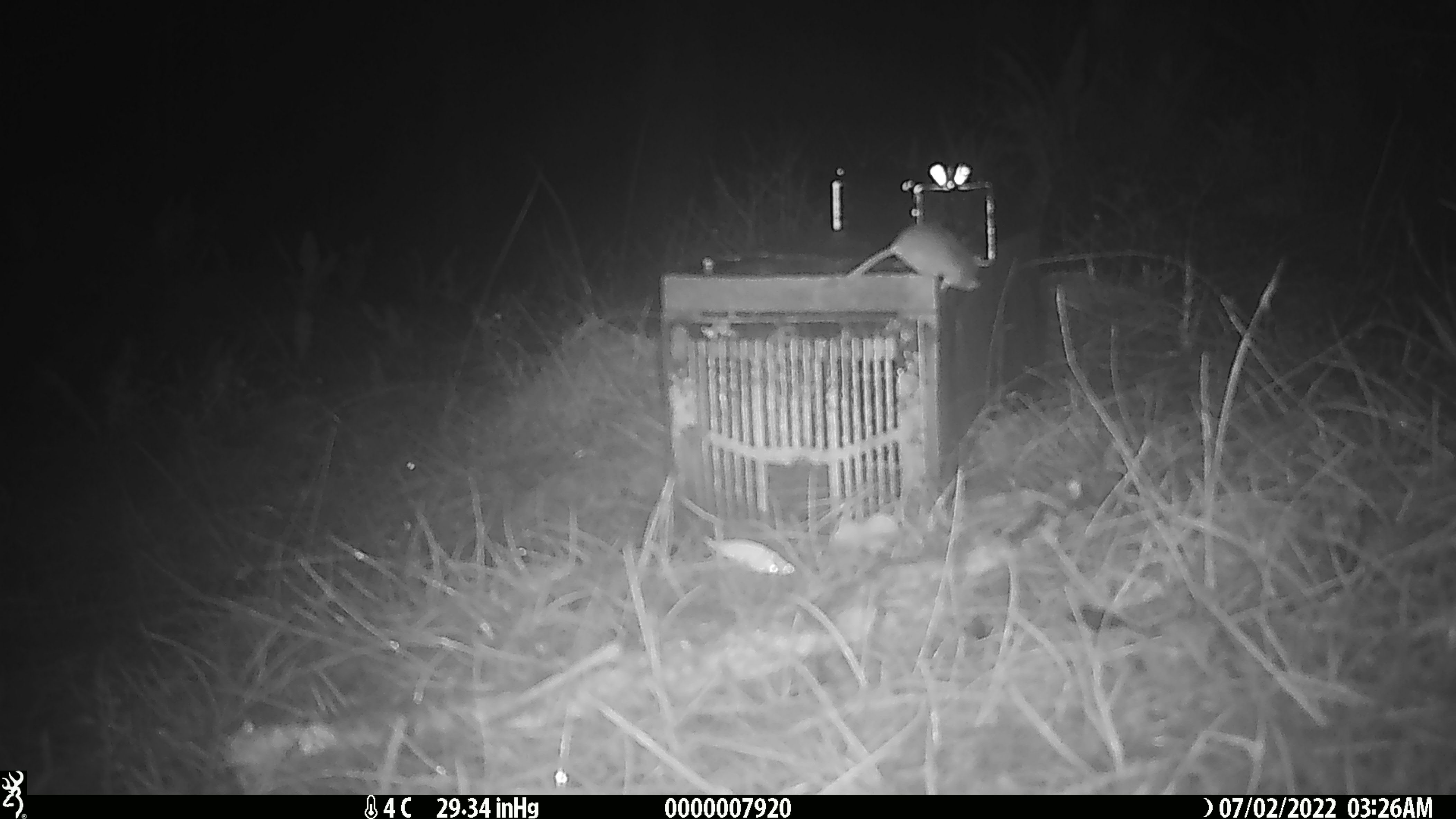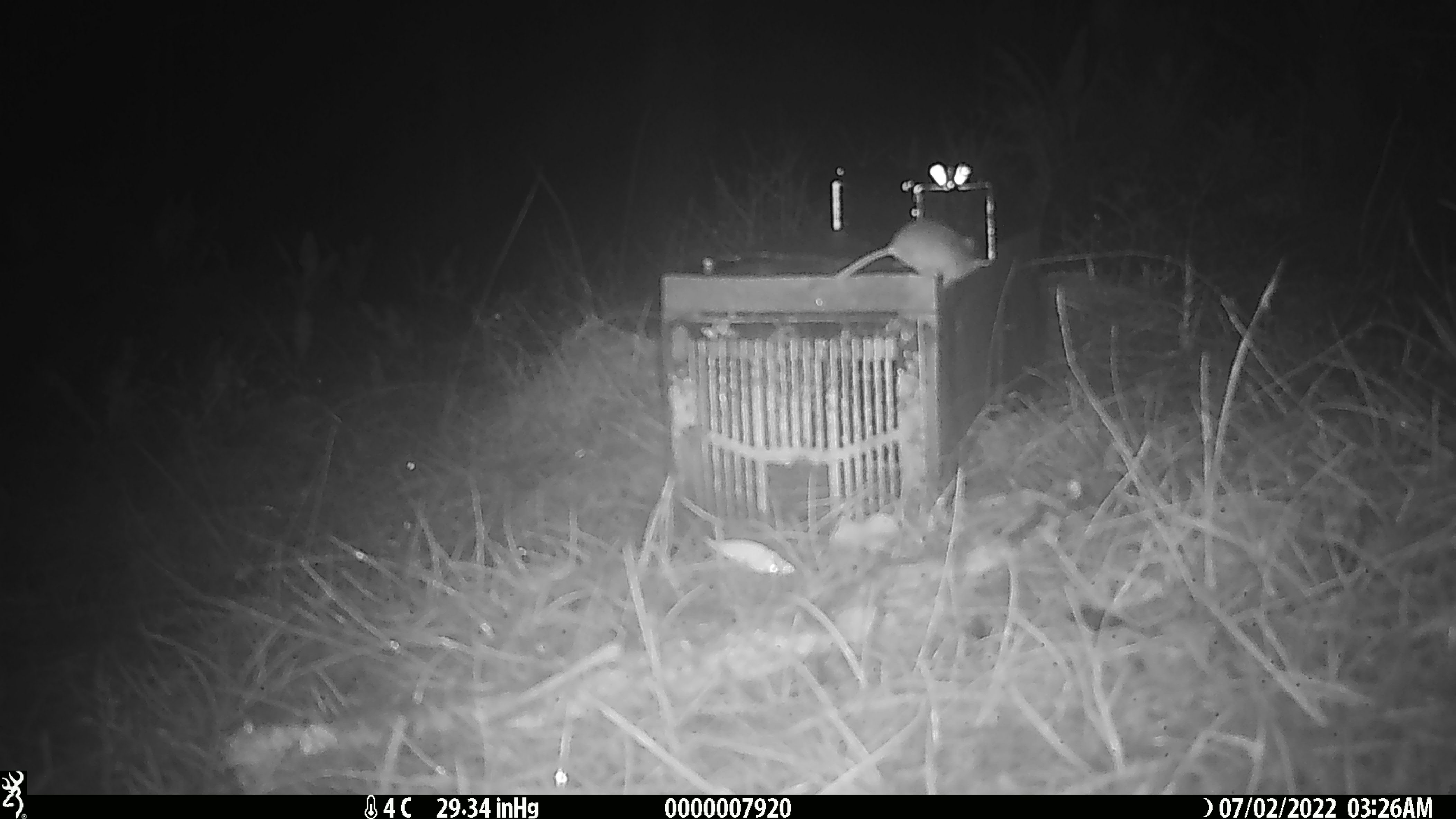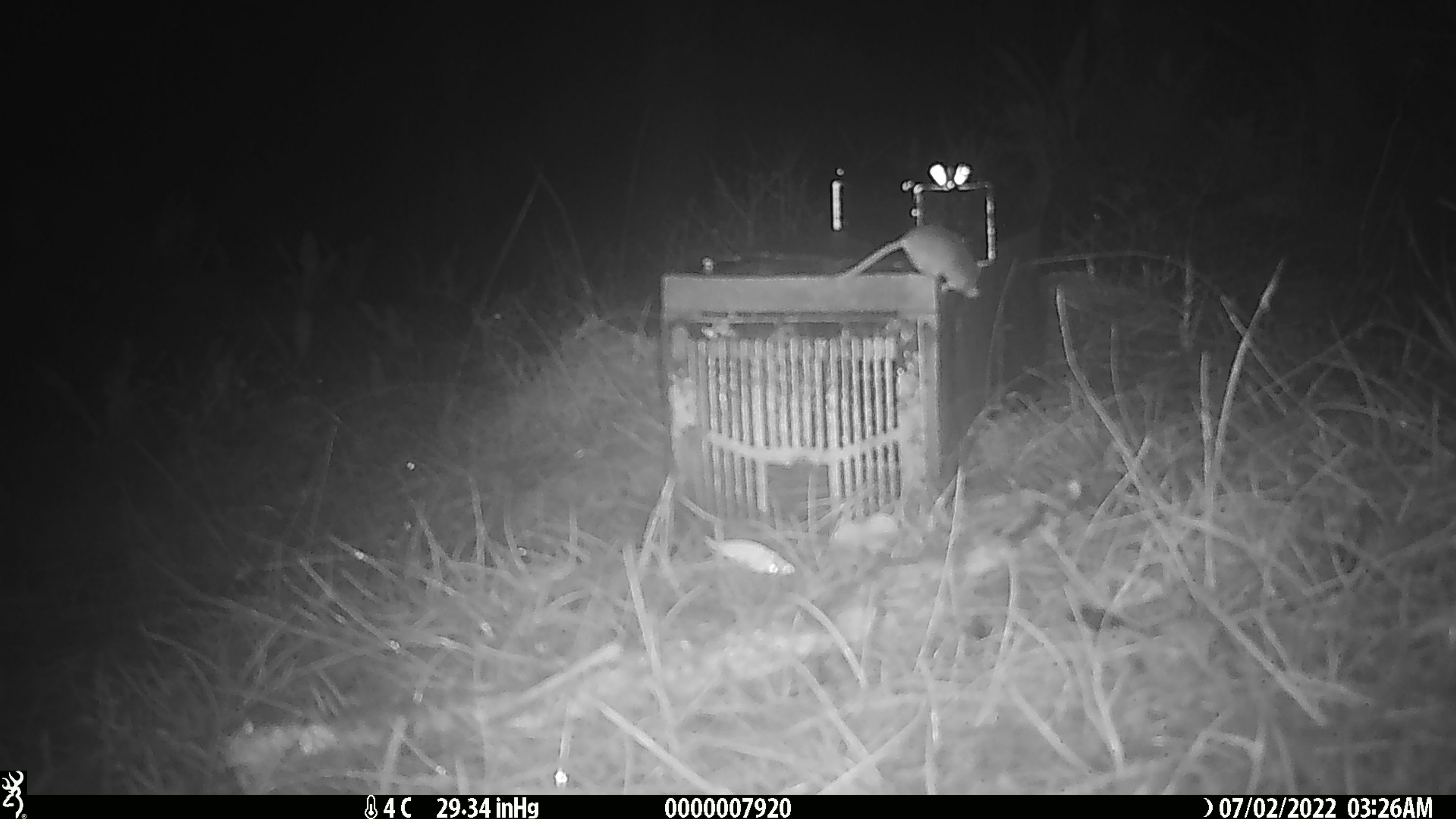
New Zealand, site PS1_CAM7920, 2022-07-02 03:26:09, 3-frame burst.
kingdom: Animalia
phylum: Chordata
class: Mammalia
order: Rodentia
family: Muridae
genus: Mus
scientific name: Mus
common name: mouse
Mouse (Mus).